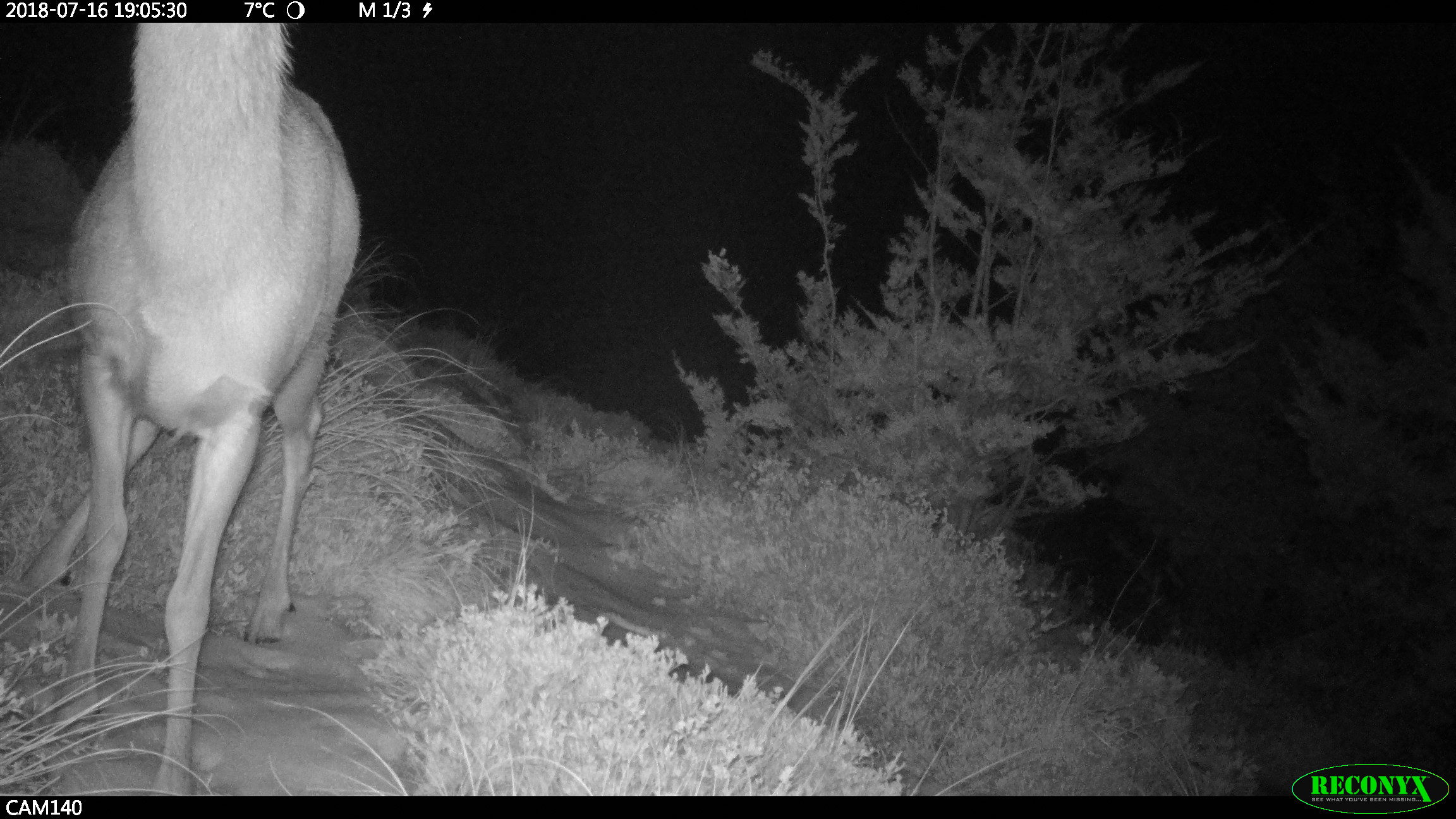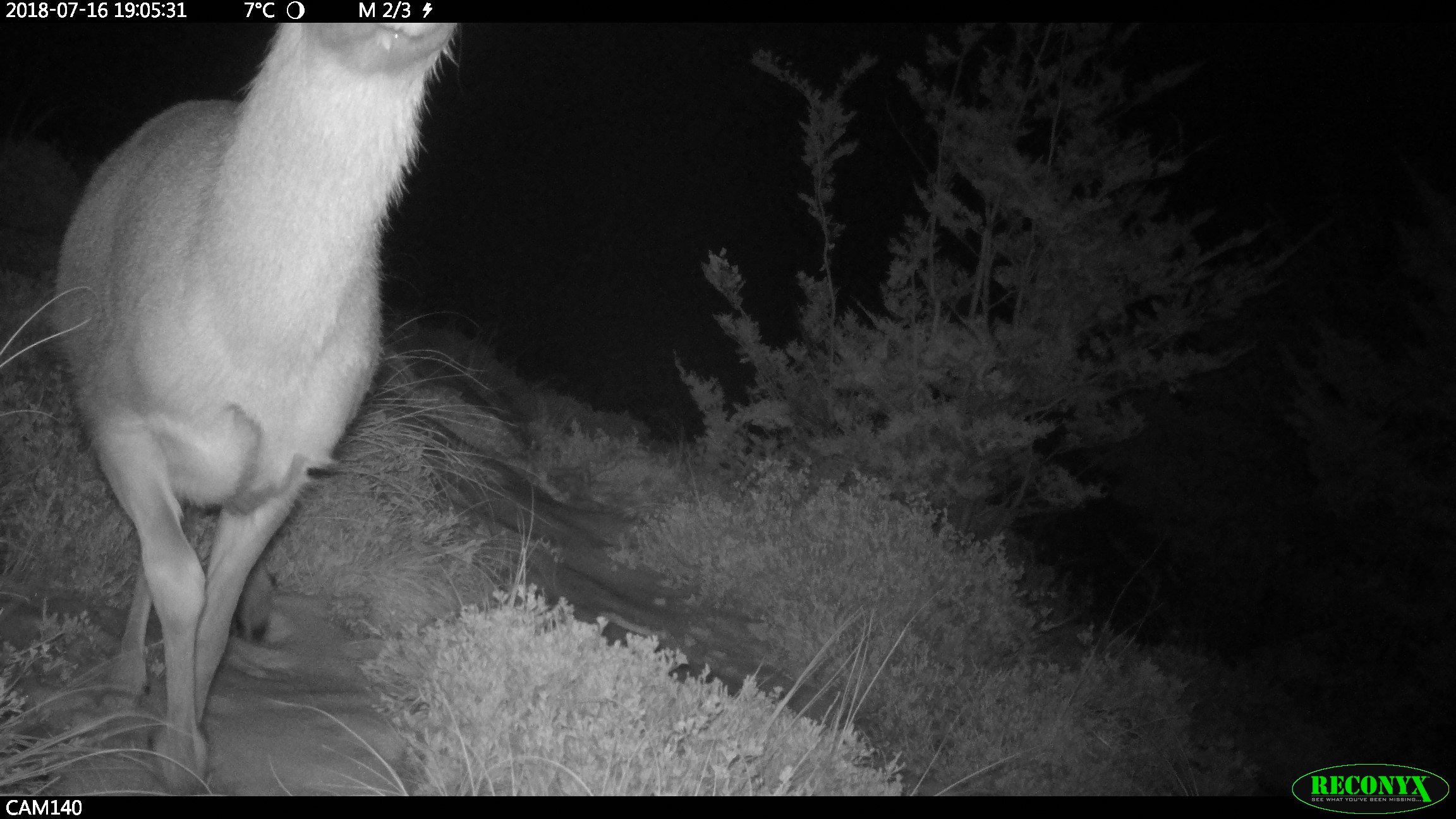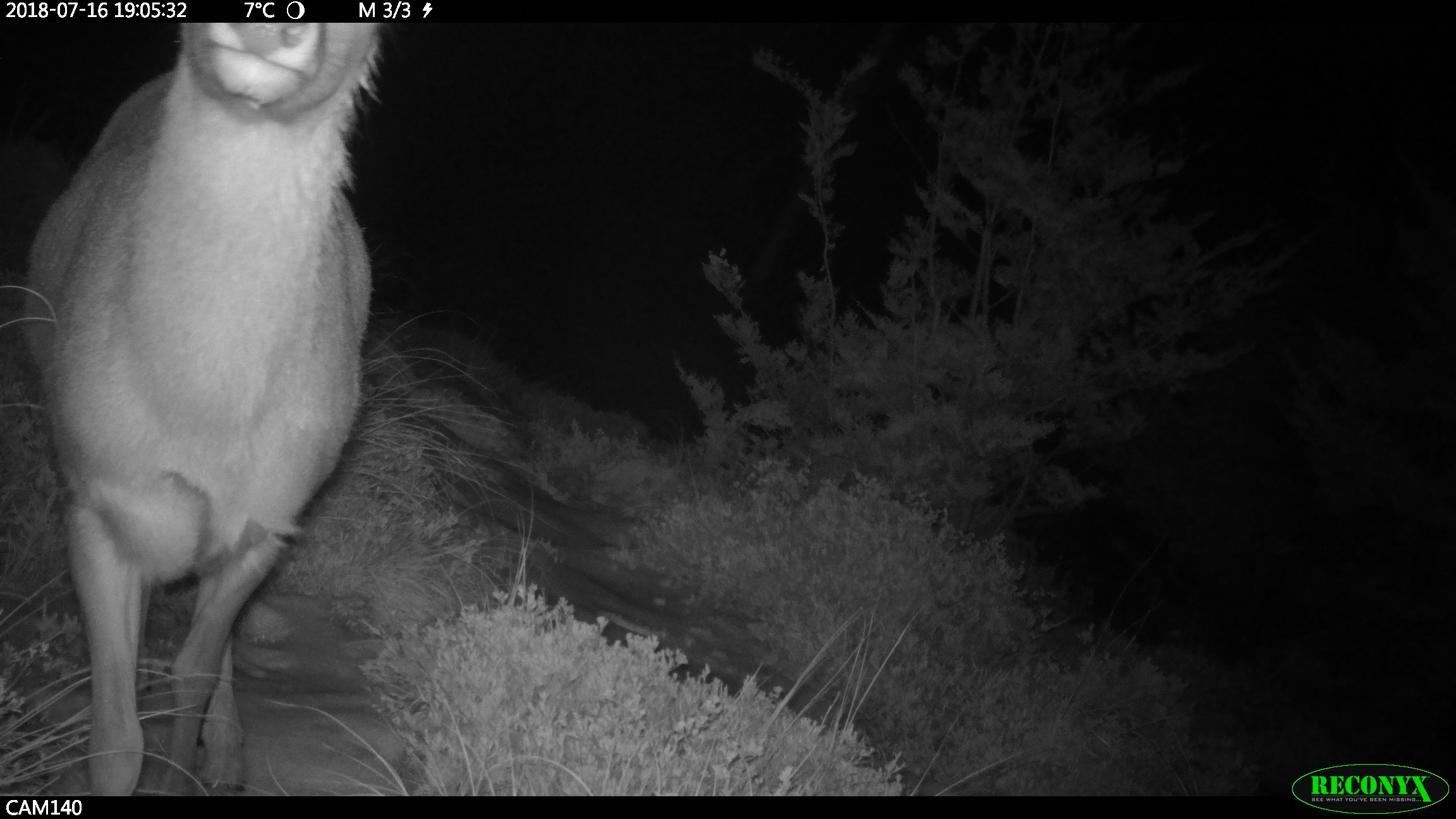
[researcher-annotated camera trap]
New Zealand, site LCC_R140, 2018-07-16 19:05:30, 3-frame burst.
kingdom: Animalia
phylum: Chordata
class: Mammalia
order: Artiodactyla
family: Cervidae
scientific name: Cervidae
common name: deer